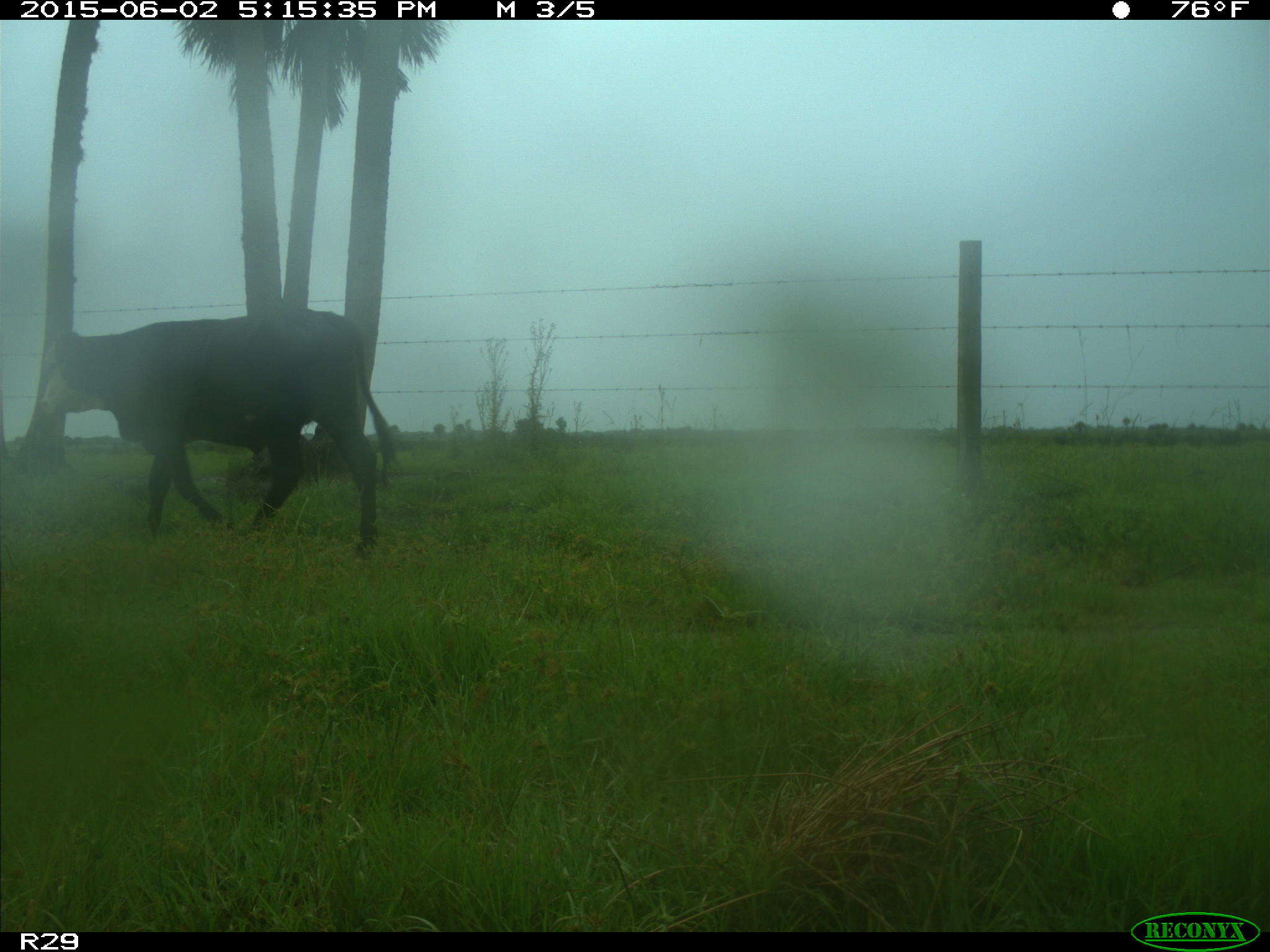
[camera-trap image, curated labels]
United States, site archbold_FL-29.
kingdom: Animalia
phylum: Chordata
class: Mammalia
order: Artiodactyla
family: Bovidae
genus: Bos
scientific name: Bos taurus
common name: domestic cow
Bos taurus (domestic cow).